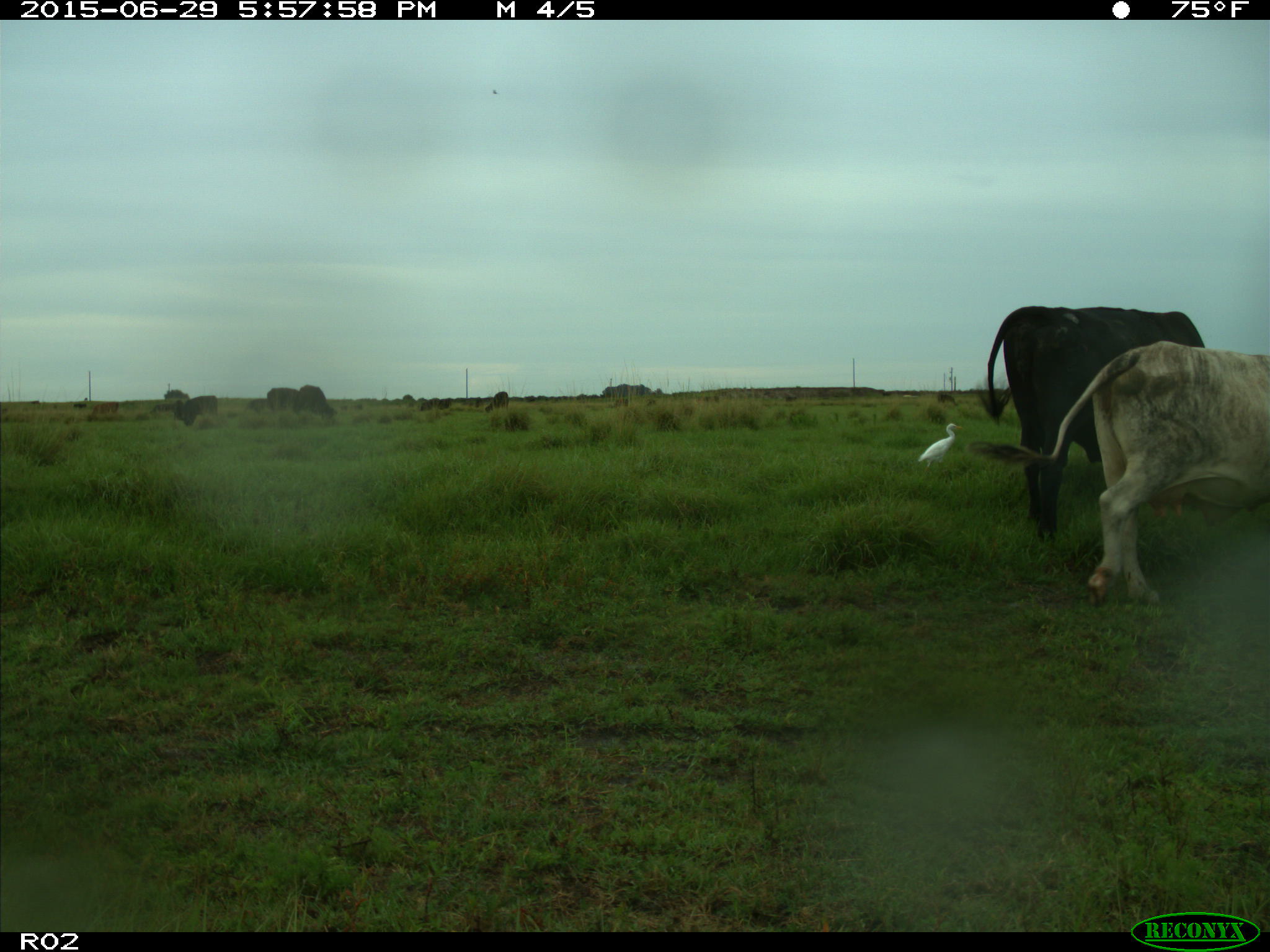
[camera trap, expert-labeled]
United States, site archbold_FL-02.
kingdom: Animalia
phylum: Chordata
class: Mammalia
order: Artiodactyla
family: Bovidae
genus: Bos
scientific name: Bos taurus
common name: domestic cow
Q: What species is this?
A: Bos taurus (domestic cow).